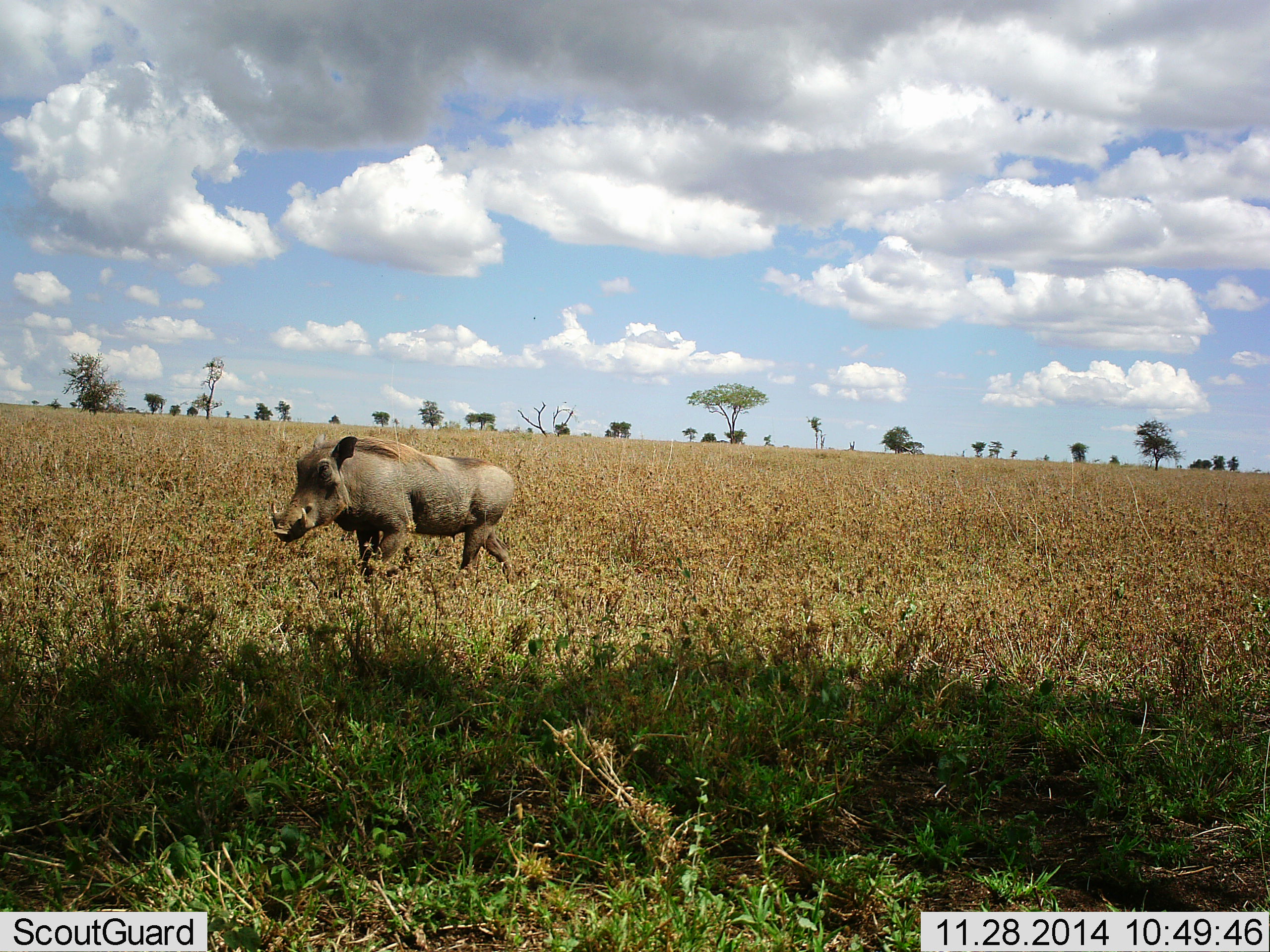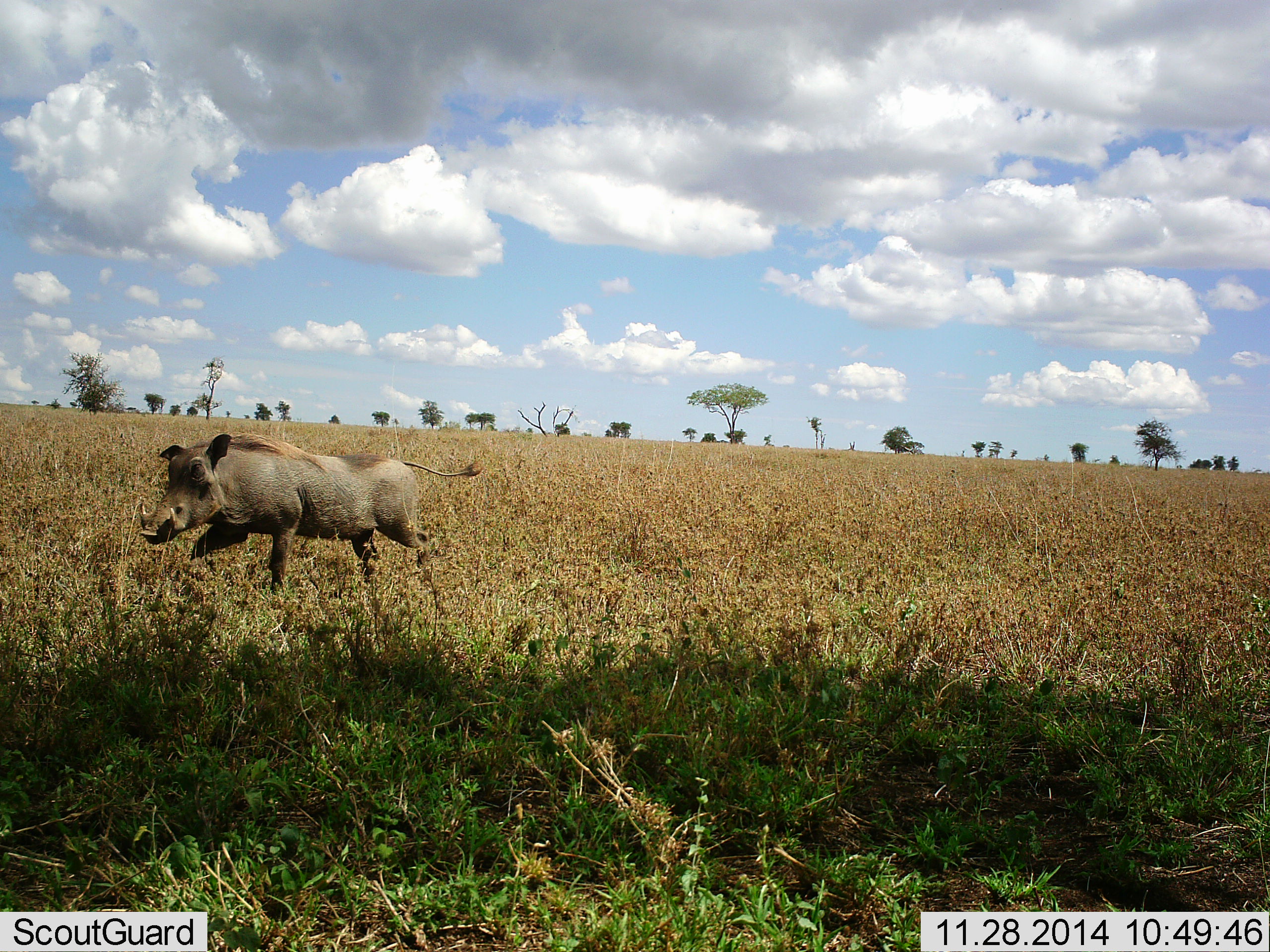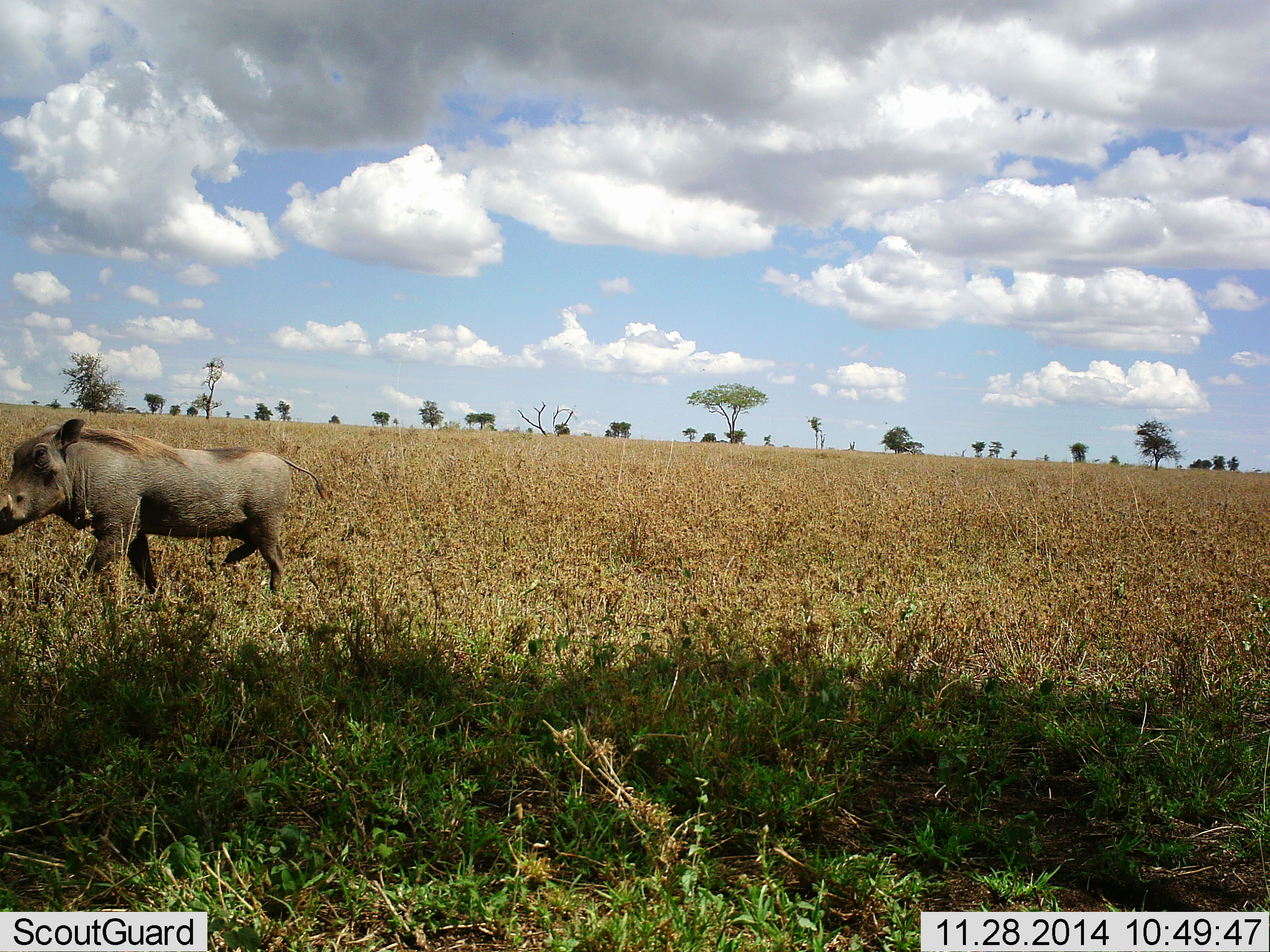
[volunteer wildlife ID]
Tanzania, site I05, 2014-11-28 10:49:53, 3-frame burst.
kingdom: Animalia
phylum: Chordata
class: Mammalia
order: Artiodactyla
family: Suidae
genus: Phacochoerus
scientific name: Phacochoerus africanus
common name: warthog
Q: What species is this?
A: Warthog (Phacochoerus africanus).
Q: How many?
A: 1.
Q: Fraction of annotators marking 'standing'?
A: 0%.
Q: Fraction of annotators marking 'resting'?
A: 0%.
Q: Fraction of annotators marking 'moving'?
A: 100%.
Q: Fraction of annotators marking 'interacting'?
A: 0%.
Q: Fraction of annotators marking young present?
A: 0%.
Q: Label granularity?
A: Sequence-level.